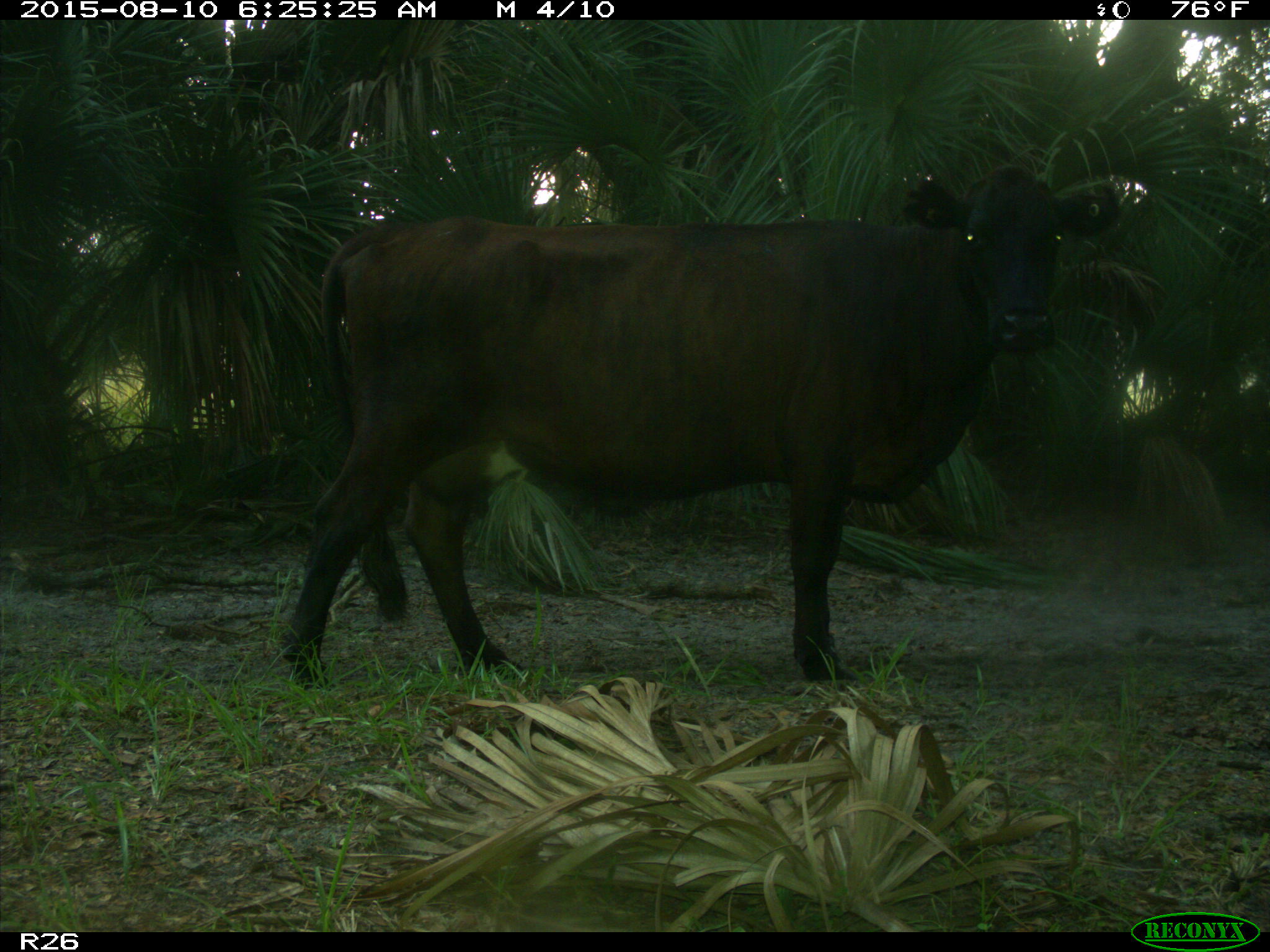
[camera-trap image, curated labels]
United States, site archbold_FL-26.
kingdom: Animalia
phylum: Chordata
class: Mammalia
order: Artiodactyla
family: Bovidae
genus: Bos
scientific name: Bos taurus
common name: domestic cow